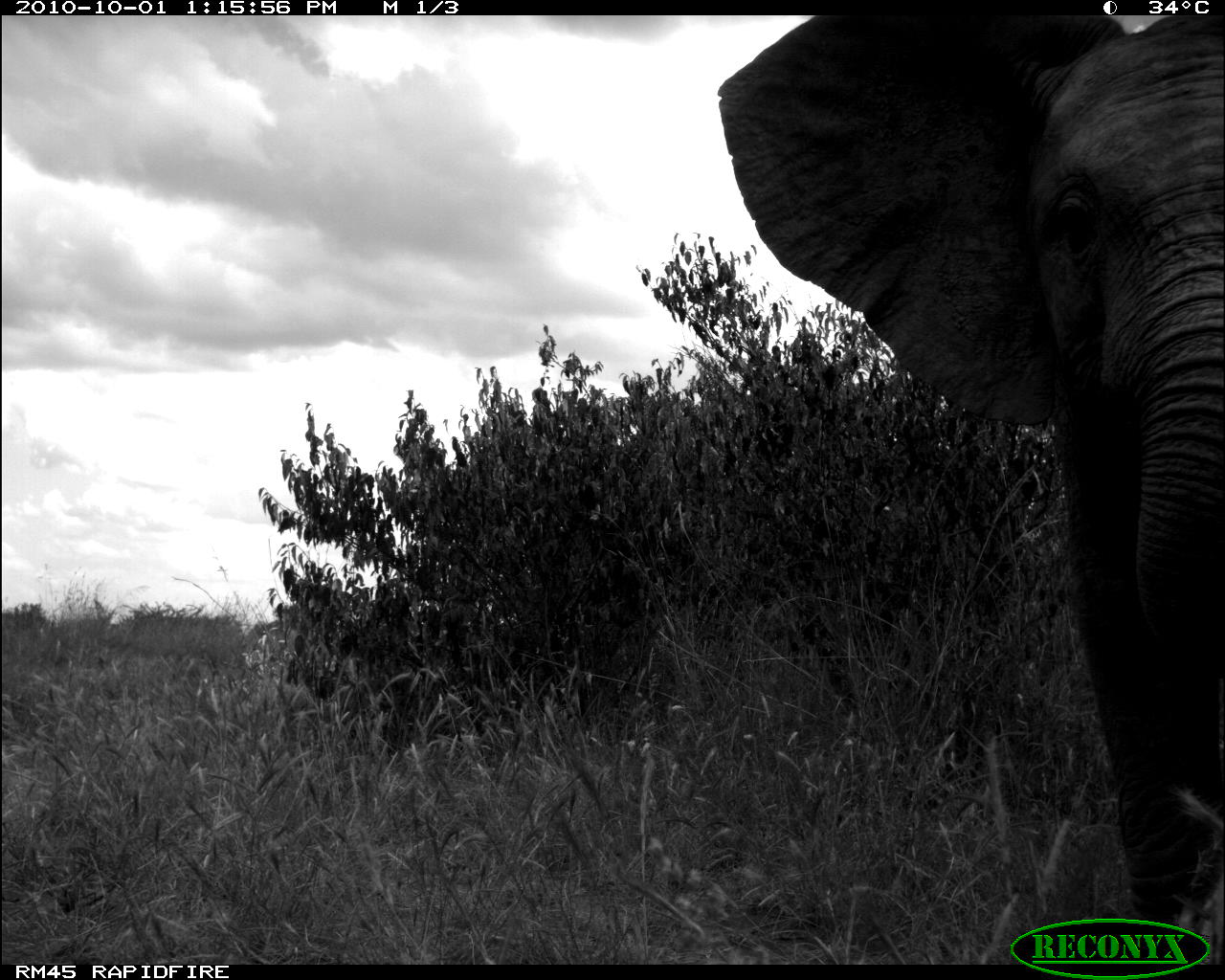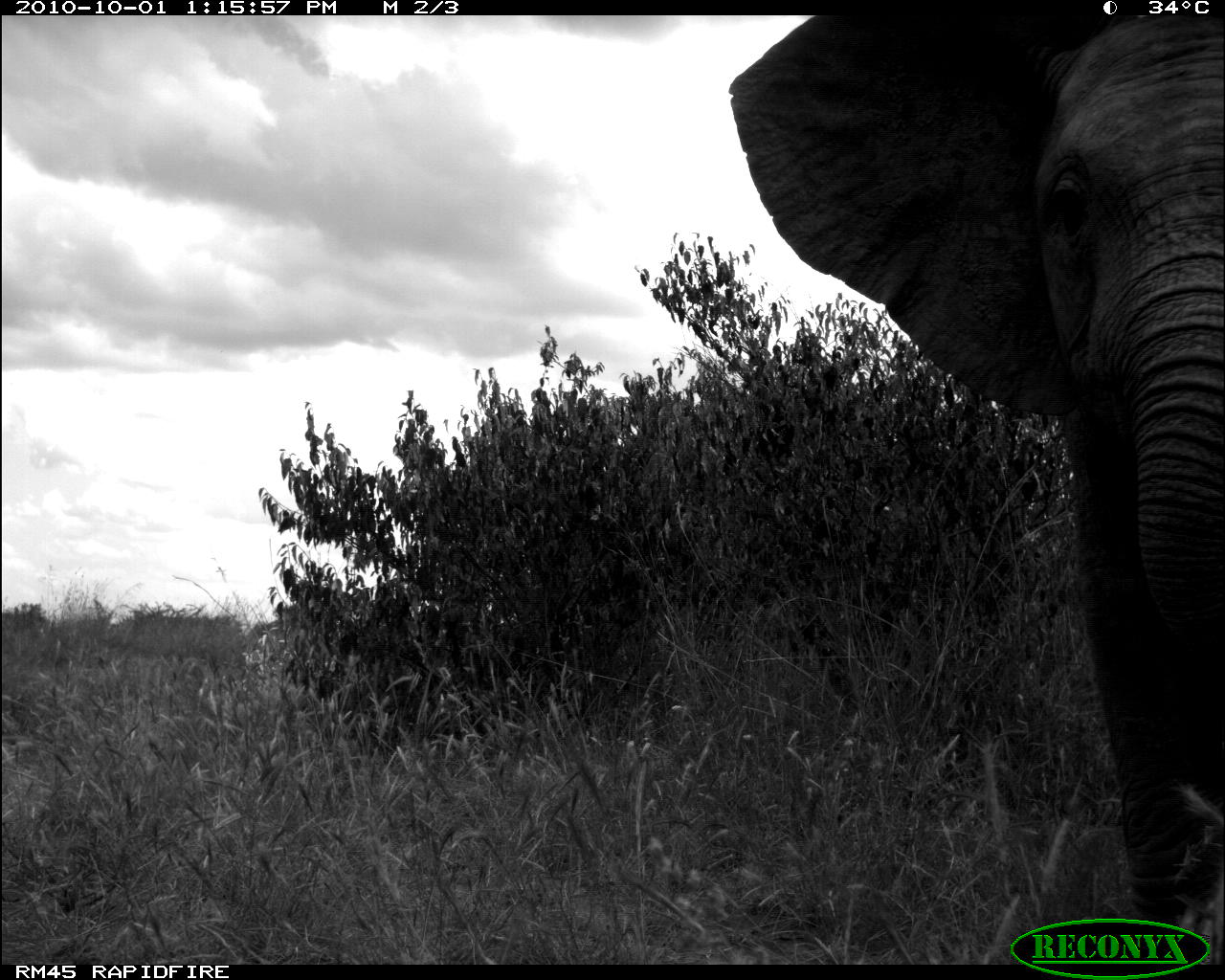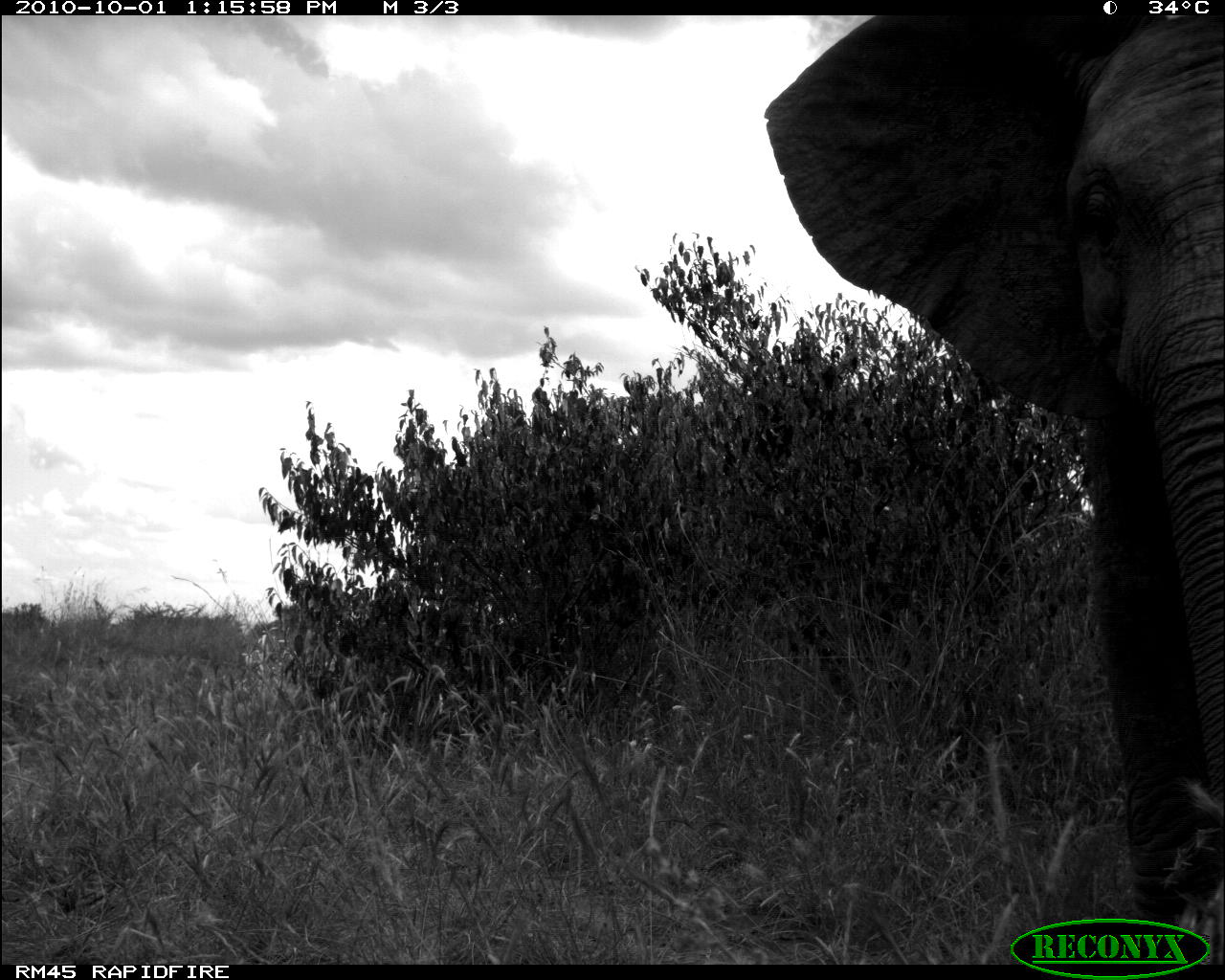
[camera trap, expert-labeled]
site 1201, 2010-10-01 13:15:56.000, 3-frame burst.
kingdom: Animalia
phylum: Chordata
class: Mammalia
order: Proboscidea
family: Elephantidae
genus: Loxodonta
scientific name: Loxodonta africana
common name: african bush elephant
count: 1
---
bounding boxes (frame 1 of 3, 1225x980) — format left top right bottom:
loxodonta africana: 713 11 1225 948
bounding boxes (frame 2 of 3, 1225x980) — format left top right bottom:
loxodonta africana: 728 15 1225 963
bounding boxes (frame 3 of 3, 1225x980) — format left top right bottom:
loxodonta africana: 756 16 1225 961